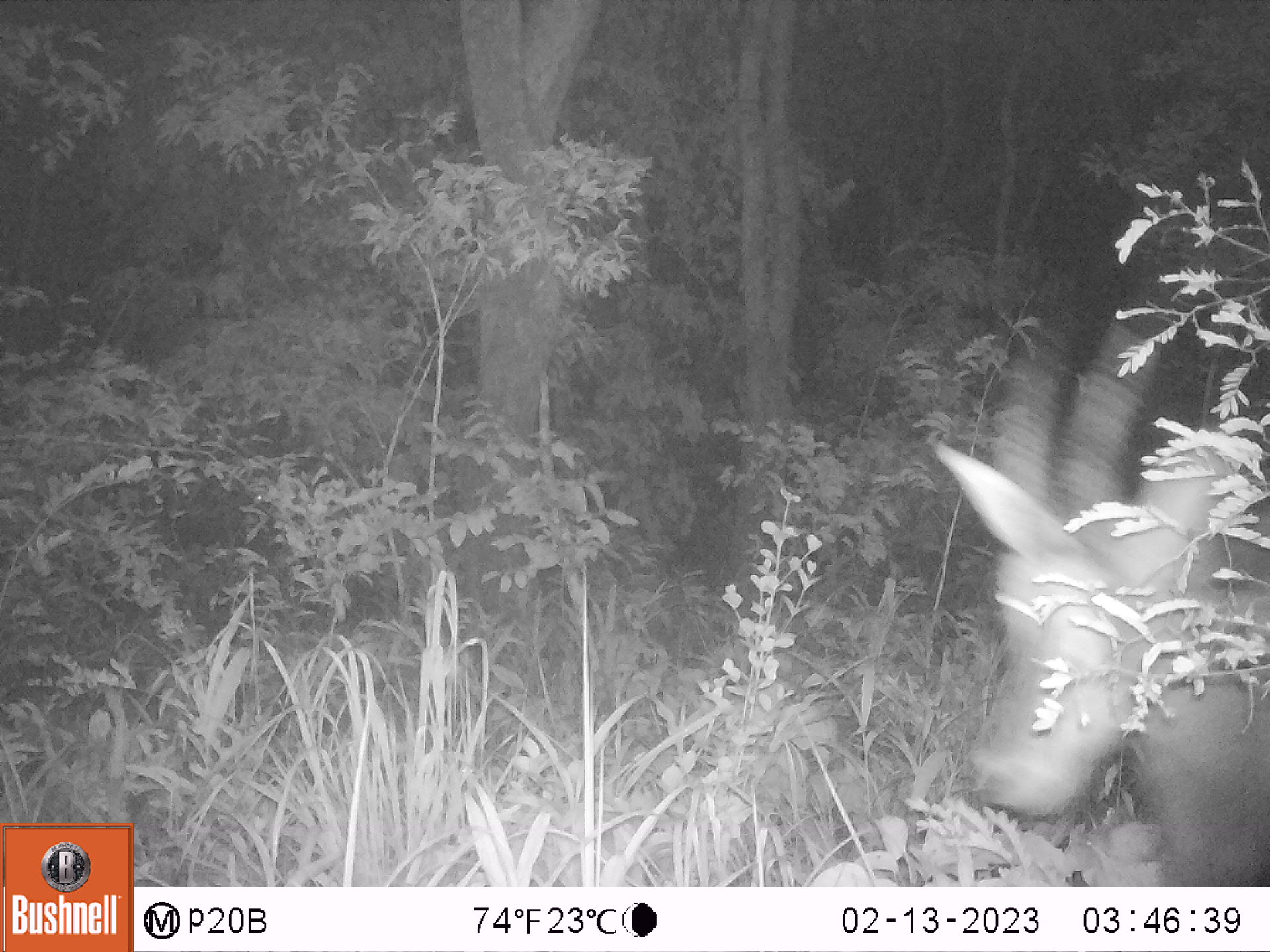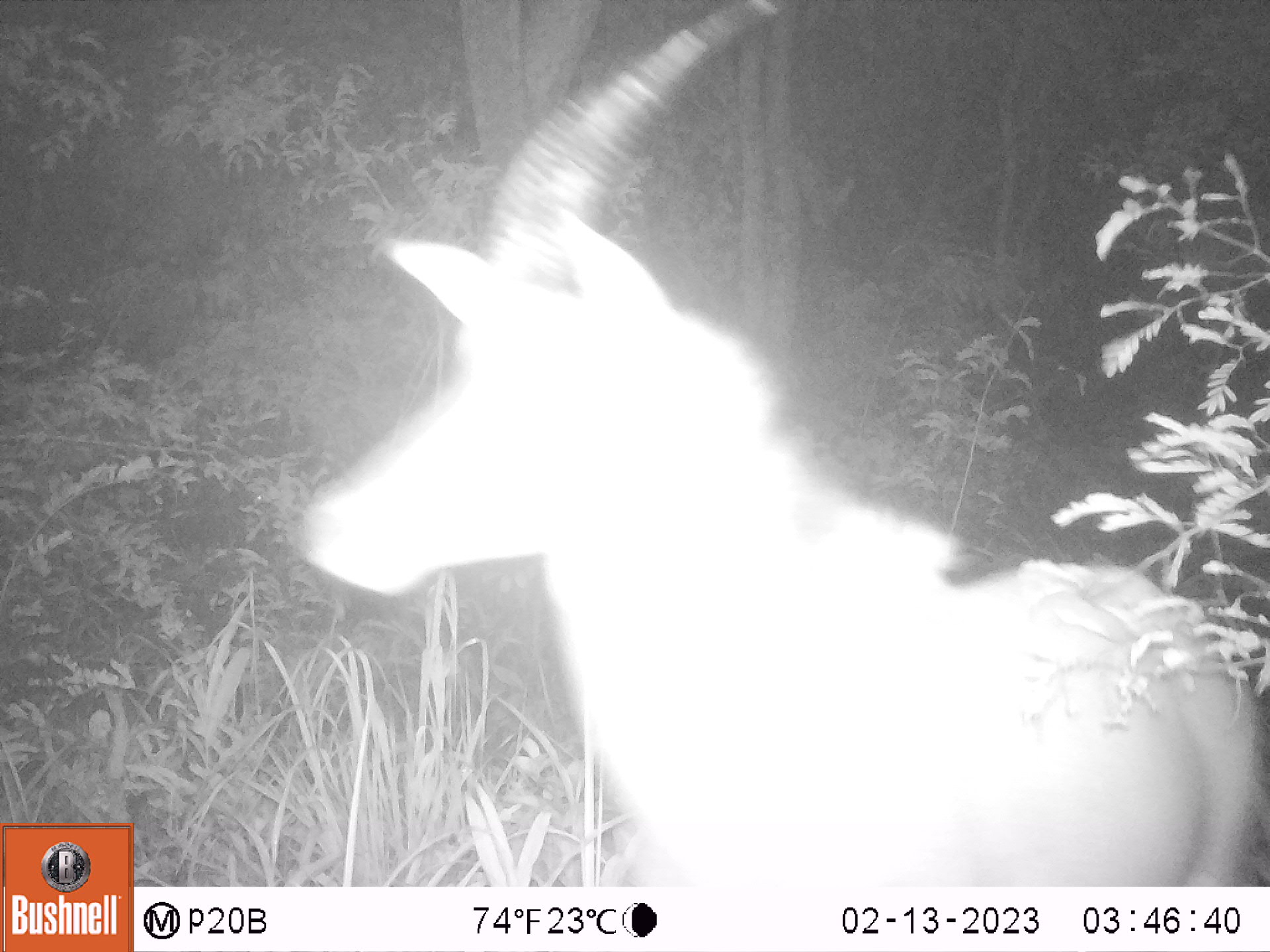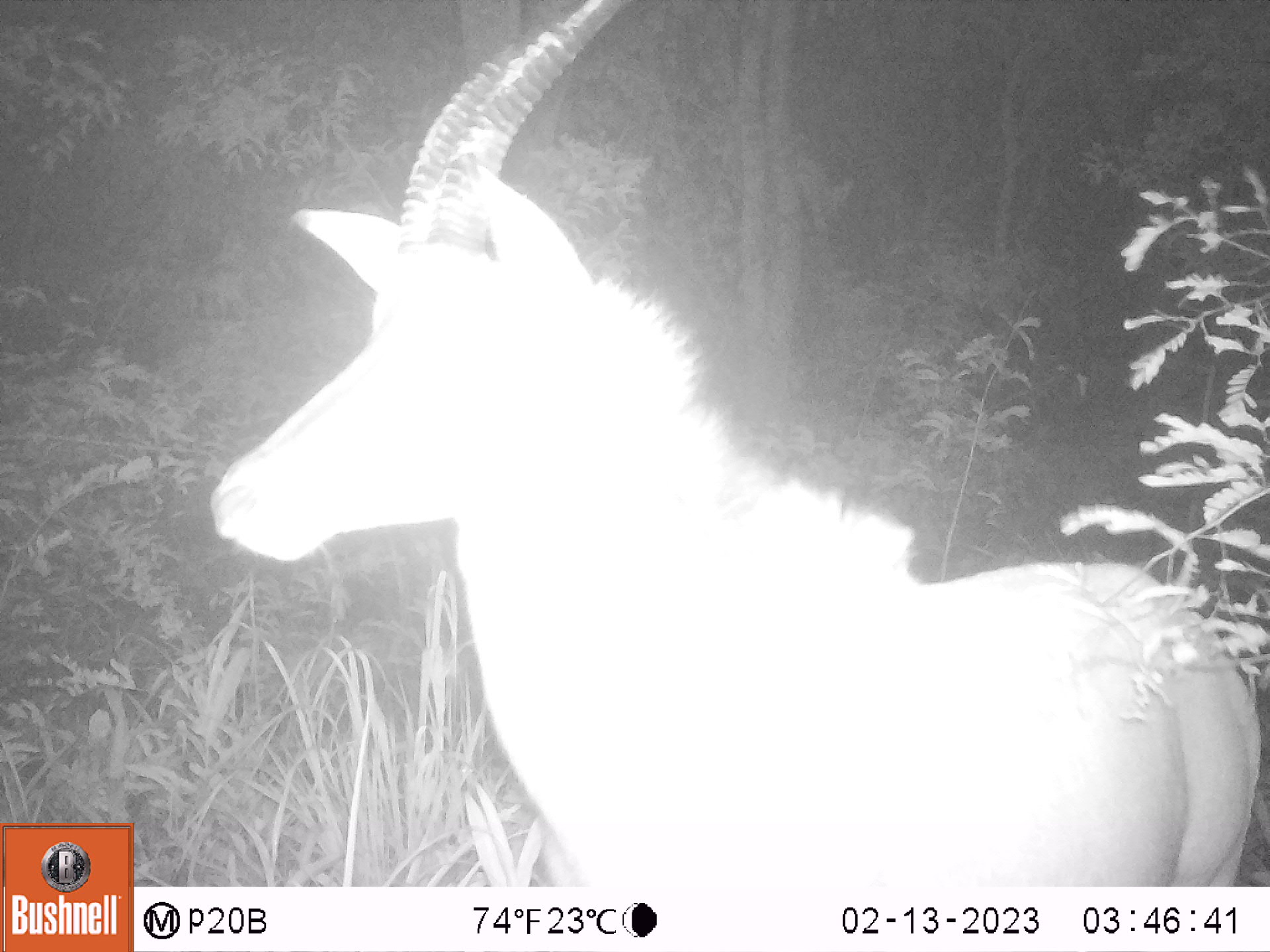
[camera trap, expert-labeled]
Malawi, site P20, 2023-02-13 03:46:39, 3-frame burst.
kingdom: Animalia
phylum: Chordata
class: Mammalia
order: Artiodactyla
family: Bovidae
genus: Hippotragus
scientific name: Hippotragus niger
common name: sable antelope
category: sable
Sable (sable antelope) (Hippotragus niger), count 1.